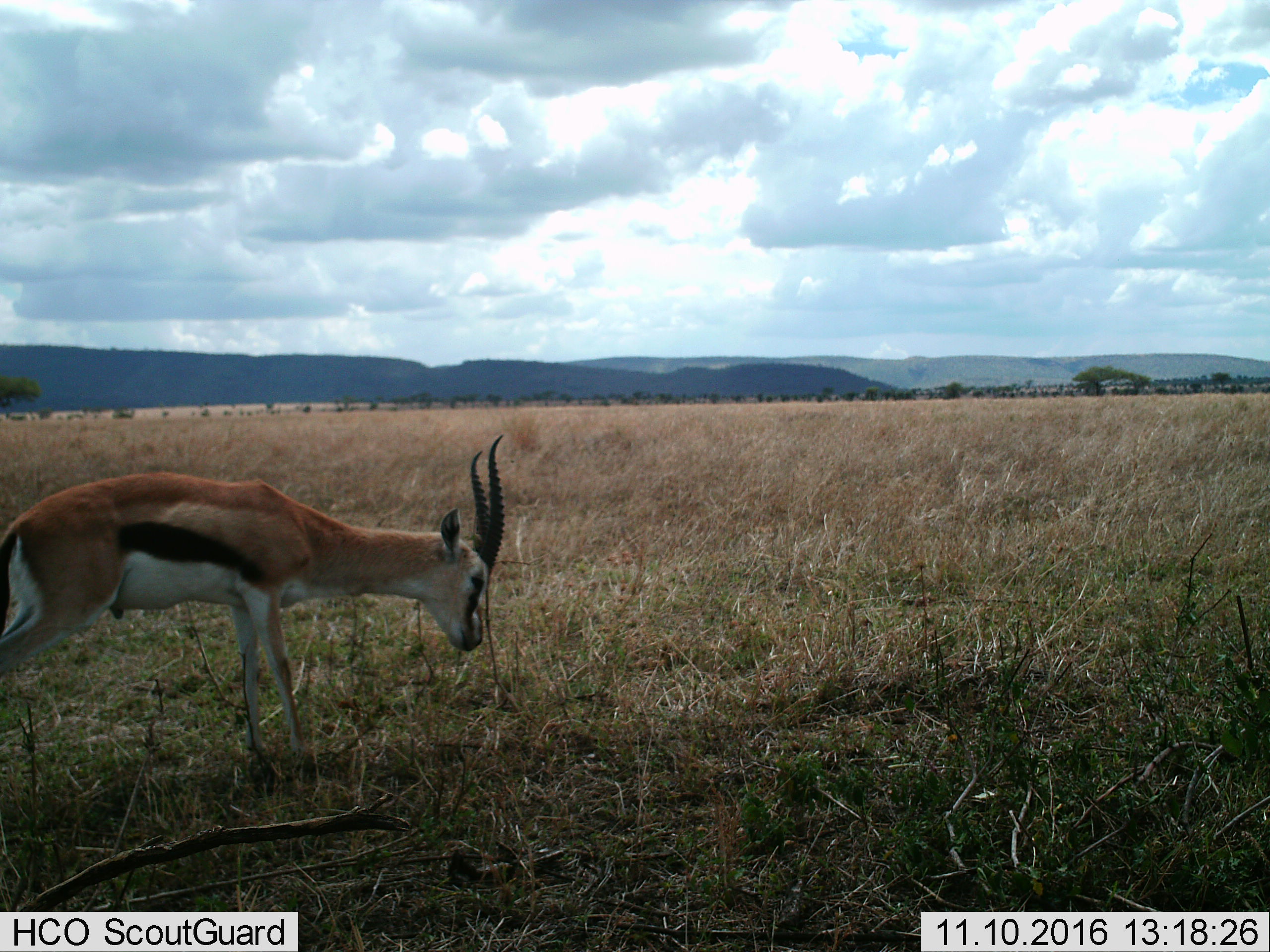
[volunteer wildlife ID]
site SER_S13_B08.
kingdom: Animalia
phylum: Chordata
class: Mammalia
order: Artiodactyla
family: Bovidae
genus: Eudorcas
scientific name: Eudorcas thomsonii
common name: thomson's gazelle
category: gazellethomsons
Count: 1.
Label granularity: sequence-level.